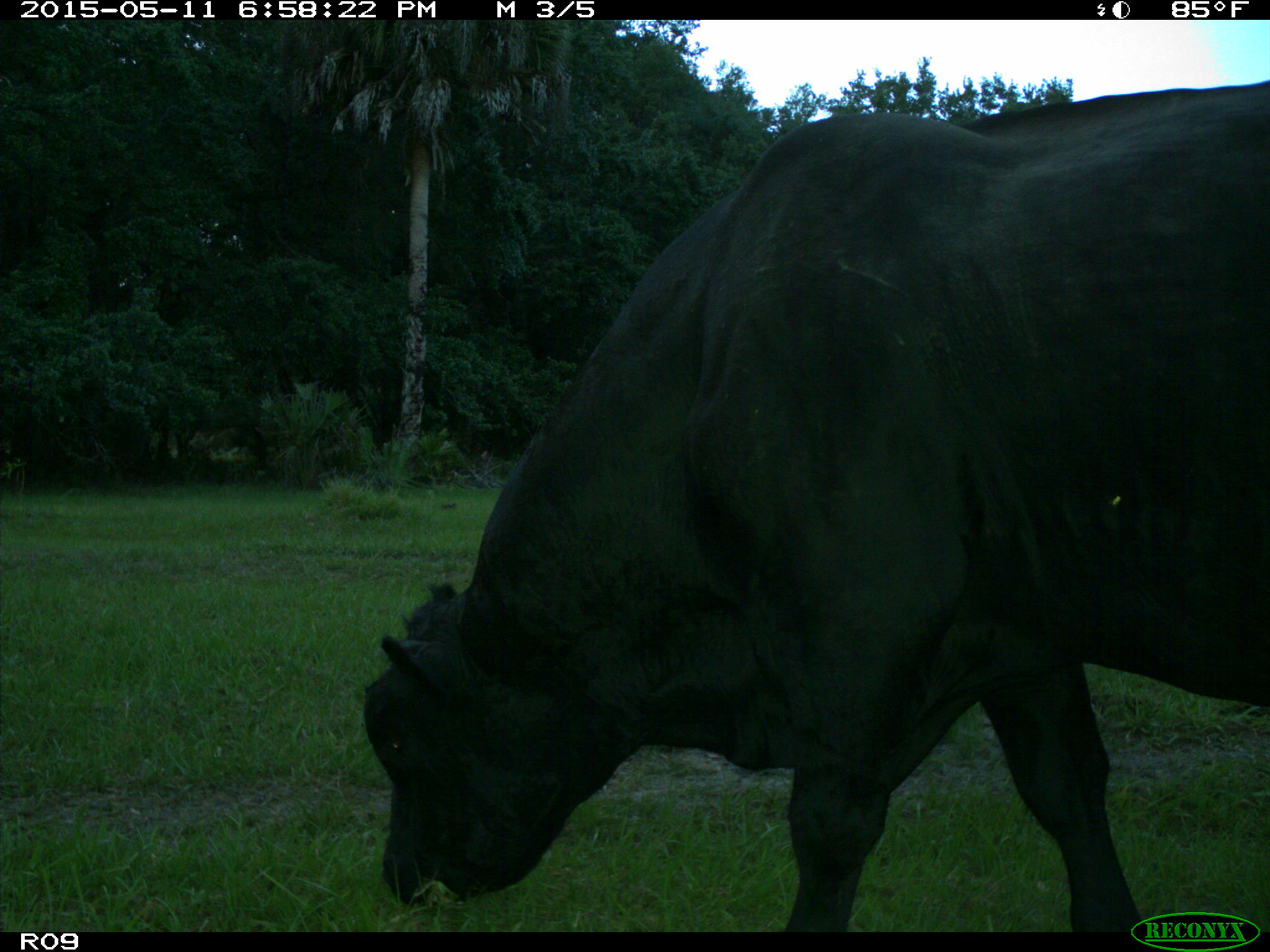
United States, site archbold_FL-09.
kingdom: Animalia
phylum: Chordata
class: Mammalia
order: Artiodactyla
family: Bovidae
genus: Bos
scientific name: Bos taurus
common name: domestic cow